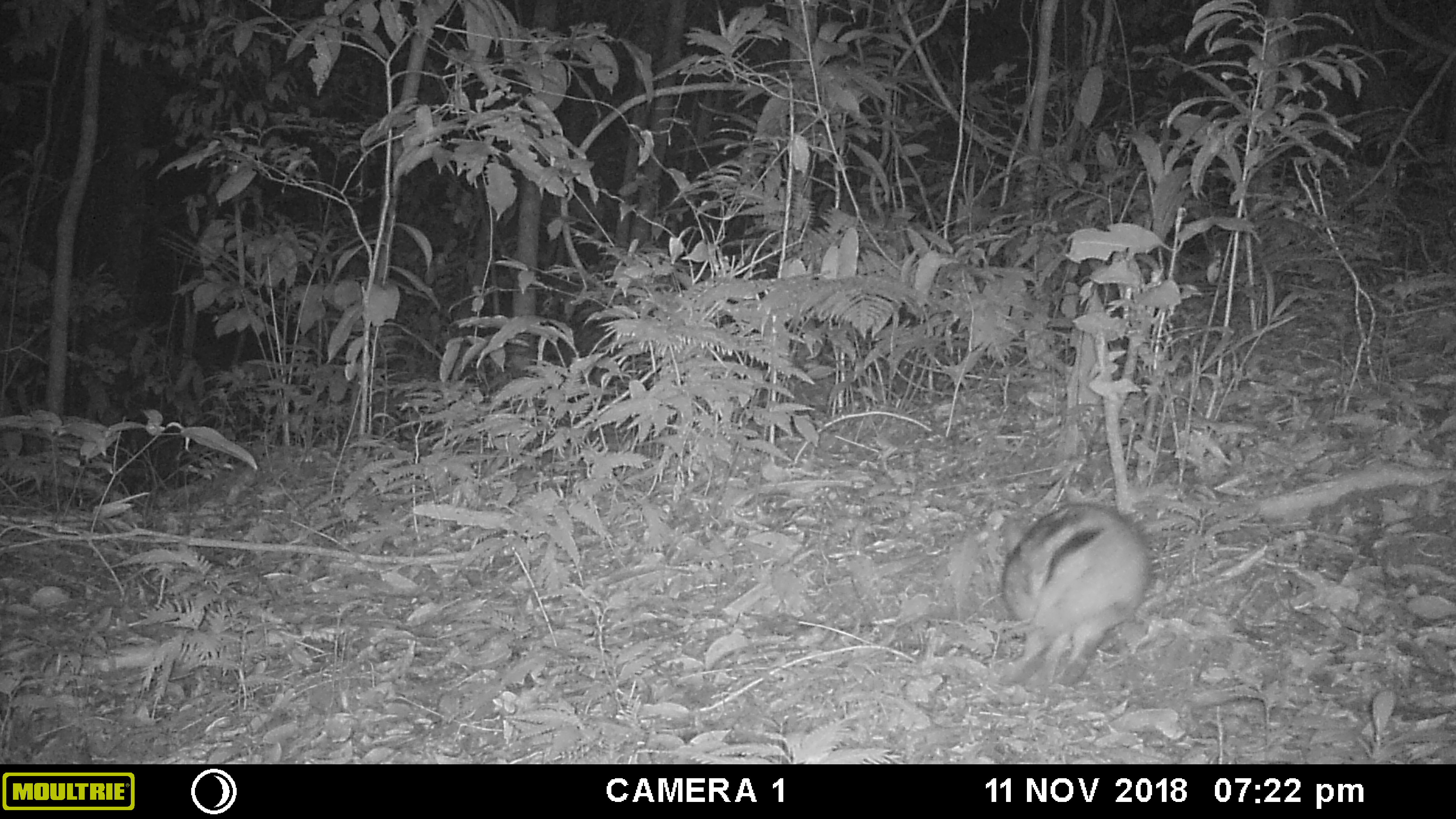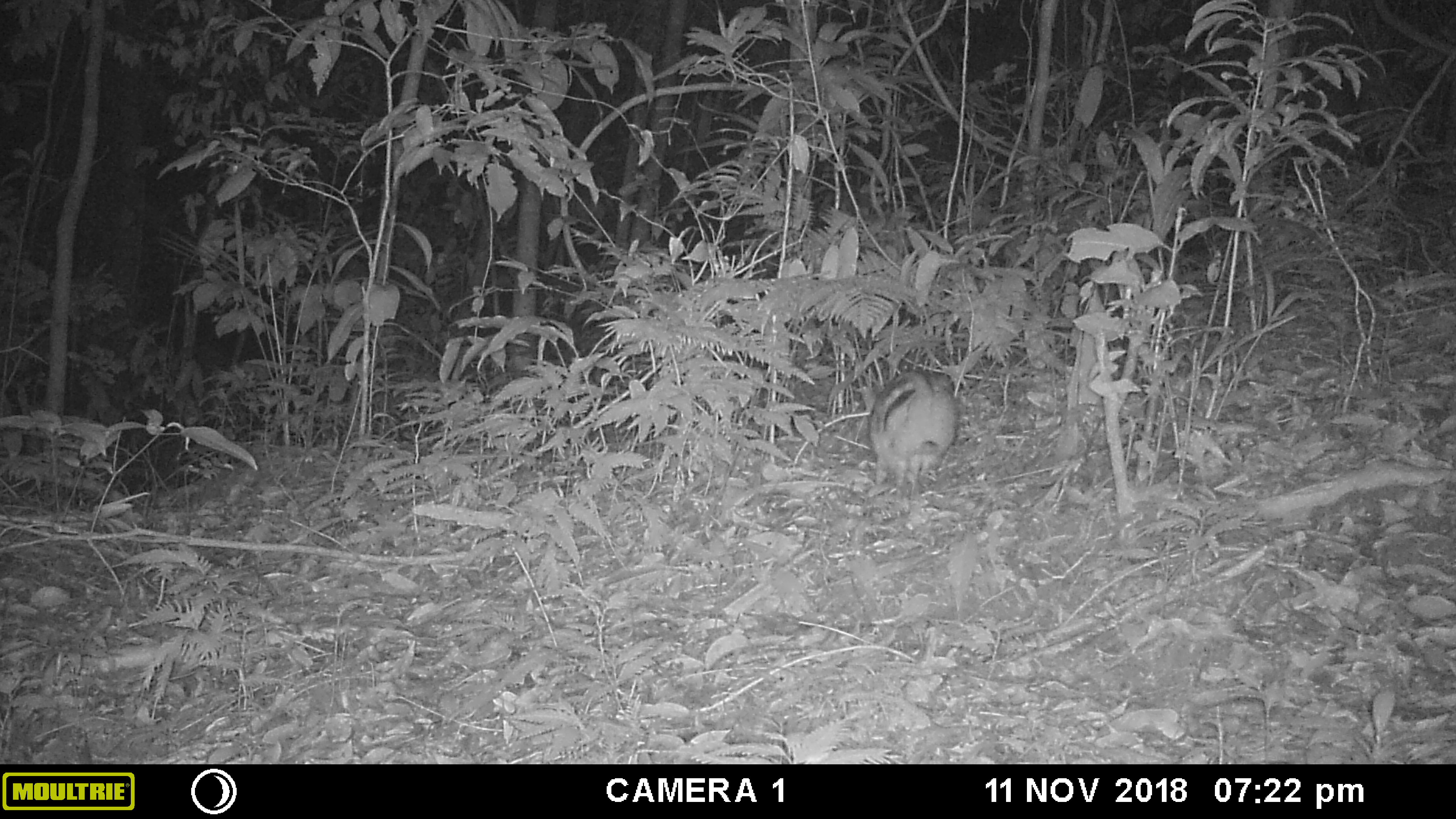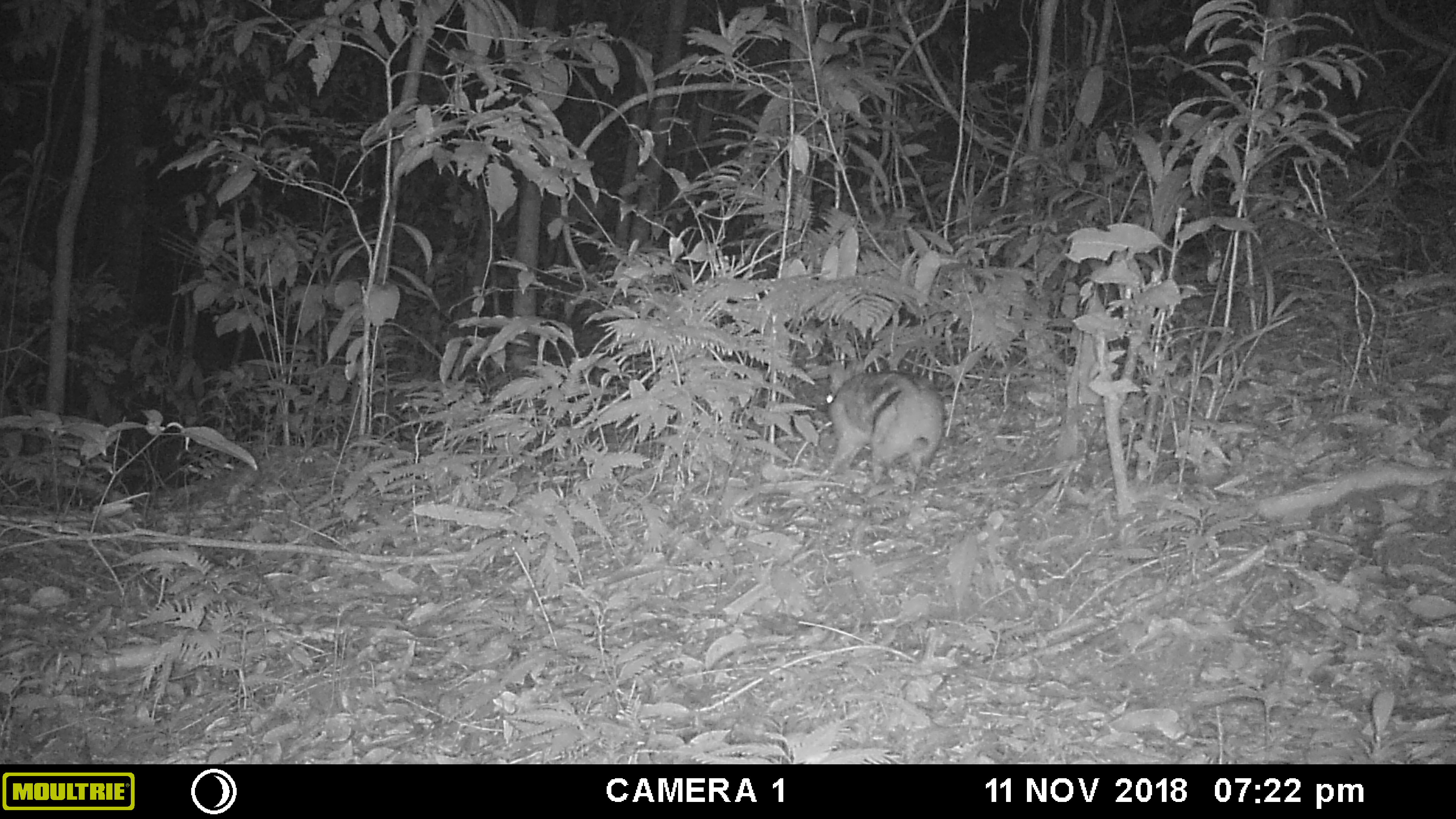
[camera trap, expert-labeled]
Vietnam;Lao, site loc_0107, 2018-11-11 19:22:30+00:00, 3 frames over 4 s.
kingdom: Animalia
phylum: Chordata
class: Mammalia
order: Lagomorpha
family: Leporidae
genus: Nesolagus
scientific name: Nesolagus timminsi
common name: annamite striped rabbit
Annamite striped rabbit (Nesolagus timminsi). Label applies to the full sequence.